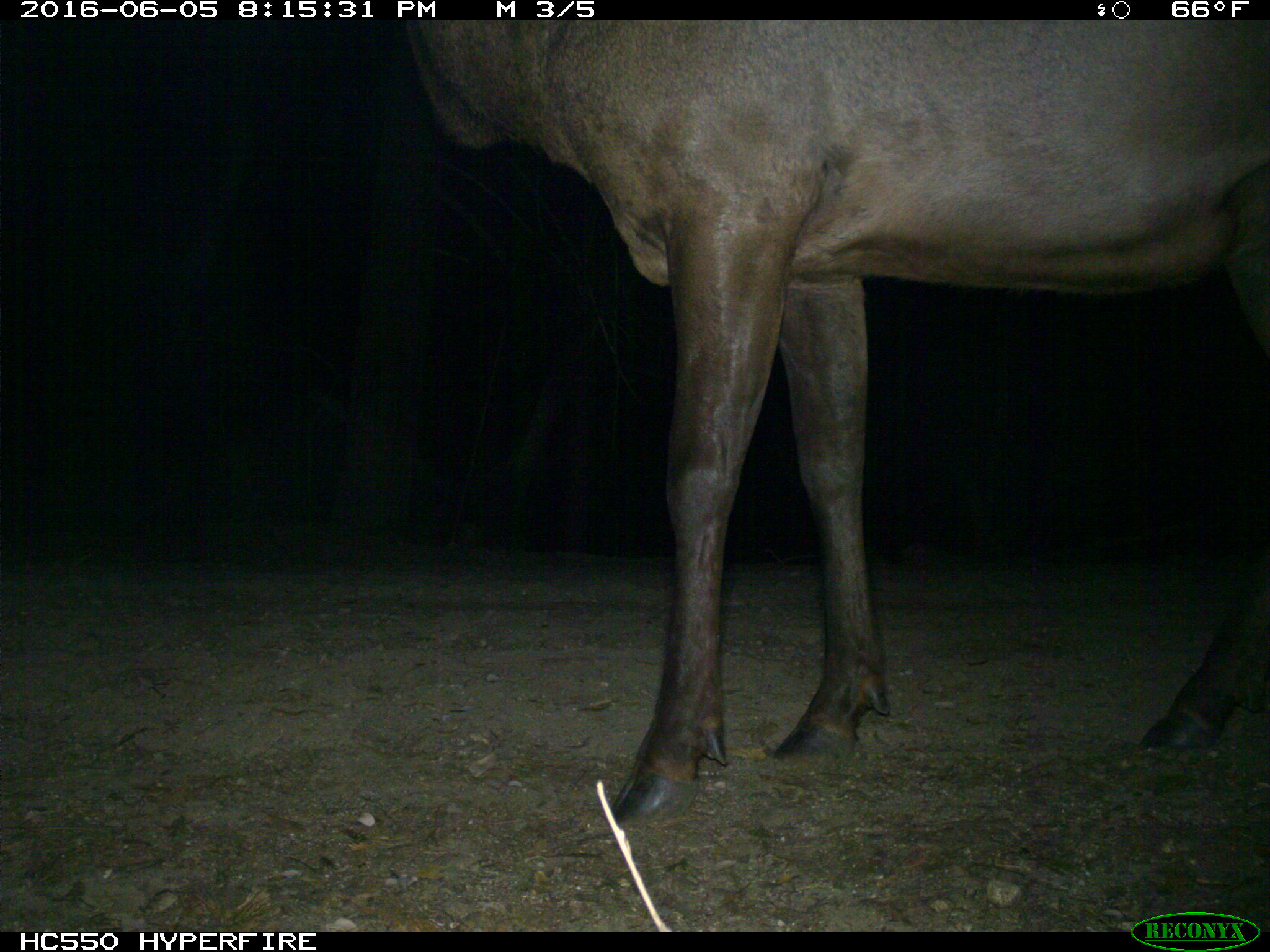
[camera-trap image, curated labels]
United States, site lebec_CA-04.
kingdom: Animalia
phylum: Chordata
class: Mammalia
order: Artiodactyla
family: Cervidae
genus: Cervus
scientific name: Cervus canadensis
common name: elk